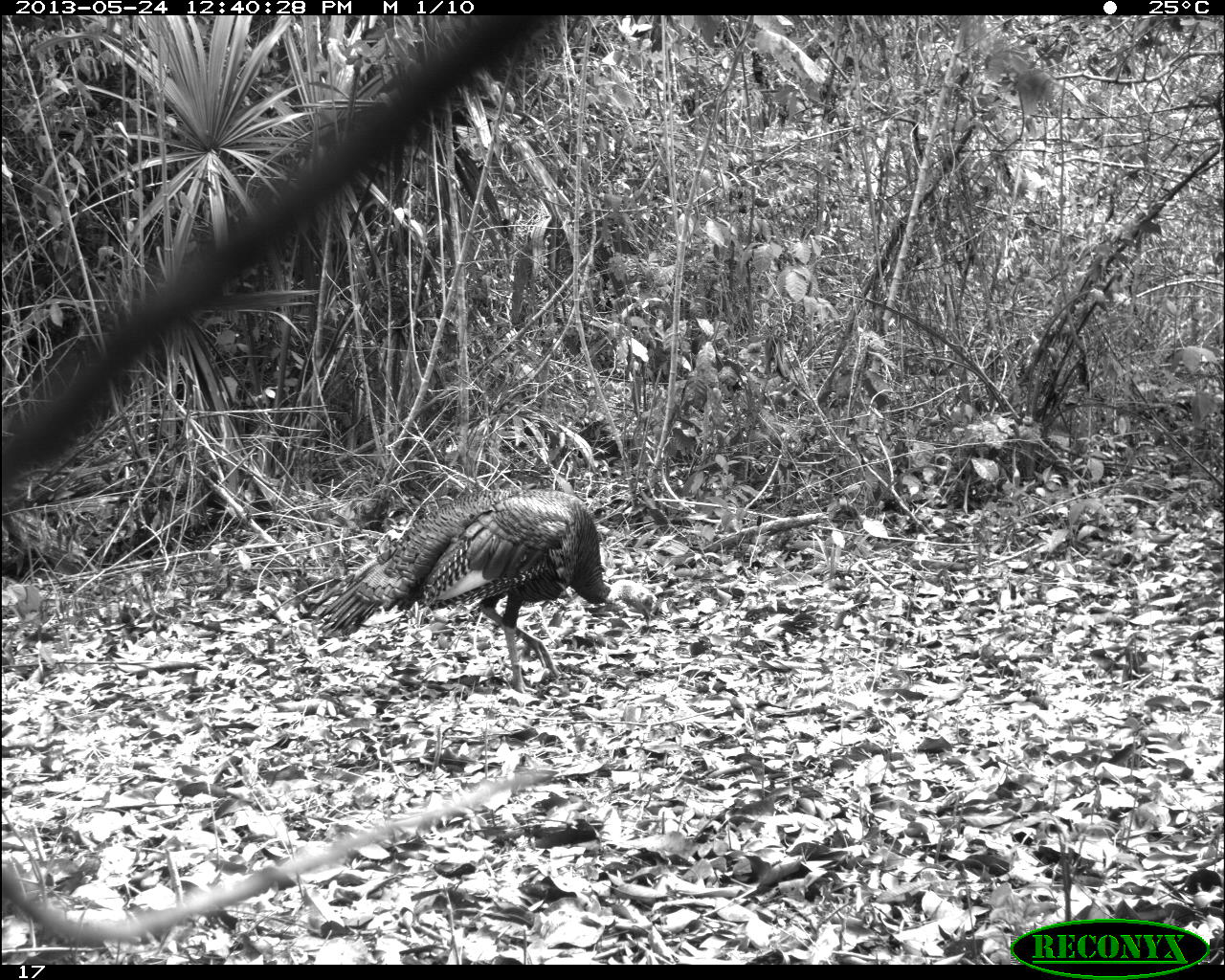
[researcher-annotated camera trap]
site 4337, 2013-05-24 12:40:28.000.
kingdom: Animalia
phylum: Chordata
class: Aves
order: Galliformes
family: Phasianidae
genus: Meleagris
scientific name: Meleagris ocellata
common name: ocellated turkey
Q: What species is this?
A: Meleagris ocellata (ocellated turkey).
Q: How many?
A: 1.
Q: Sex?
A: Male.